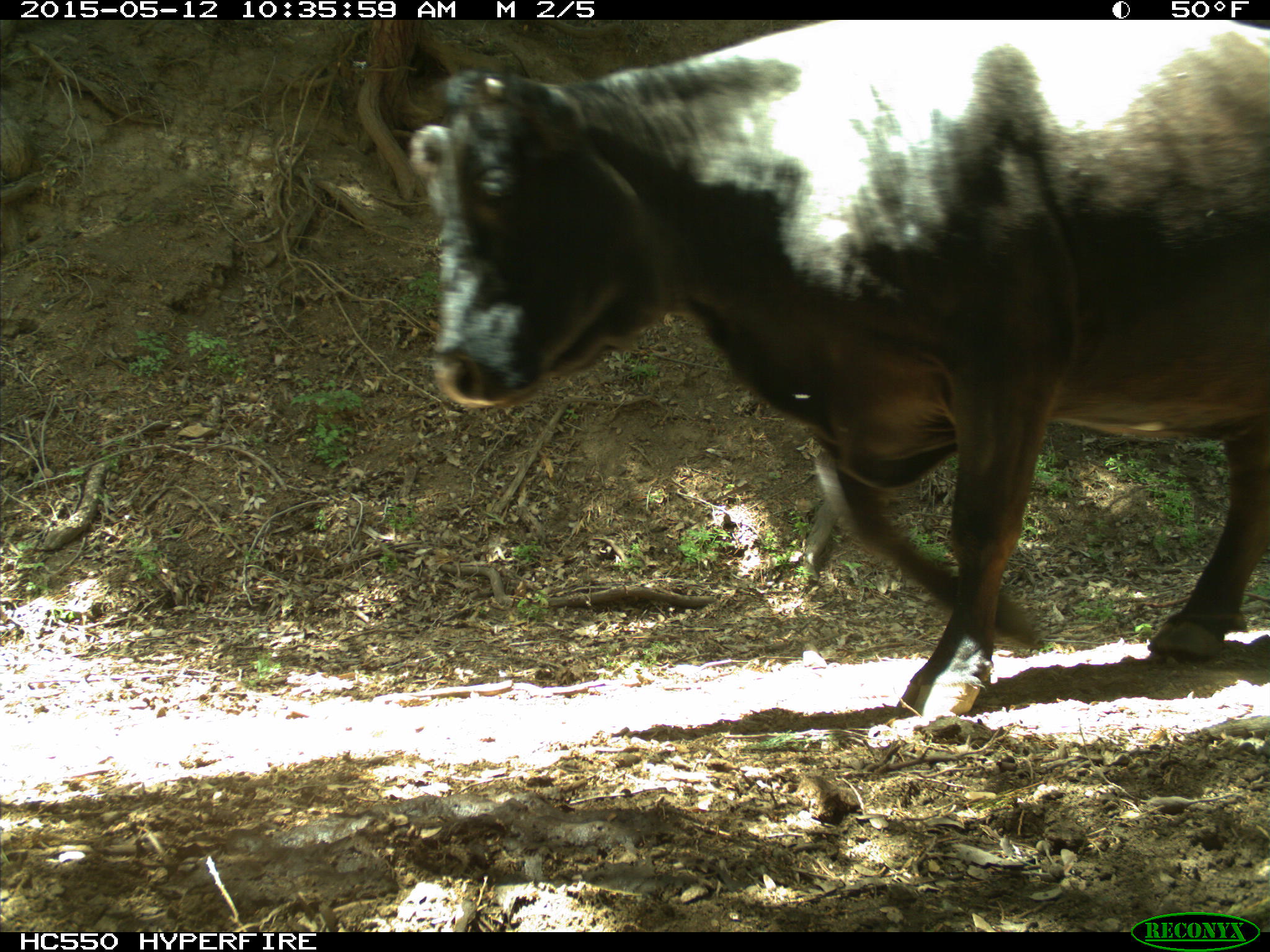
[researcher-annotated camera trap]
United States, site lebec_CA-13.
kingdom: Animalia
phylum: Chordata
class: Mammalia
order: Artiodactyla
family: Bovidae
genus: Bos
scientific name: Bos taurus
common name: domestic cow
Bos taurus (domestic cow).